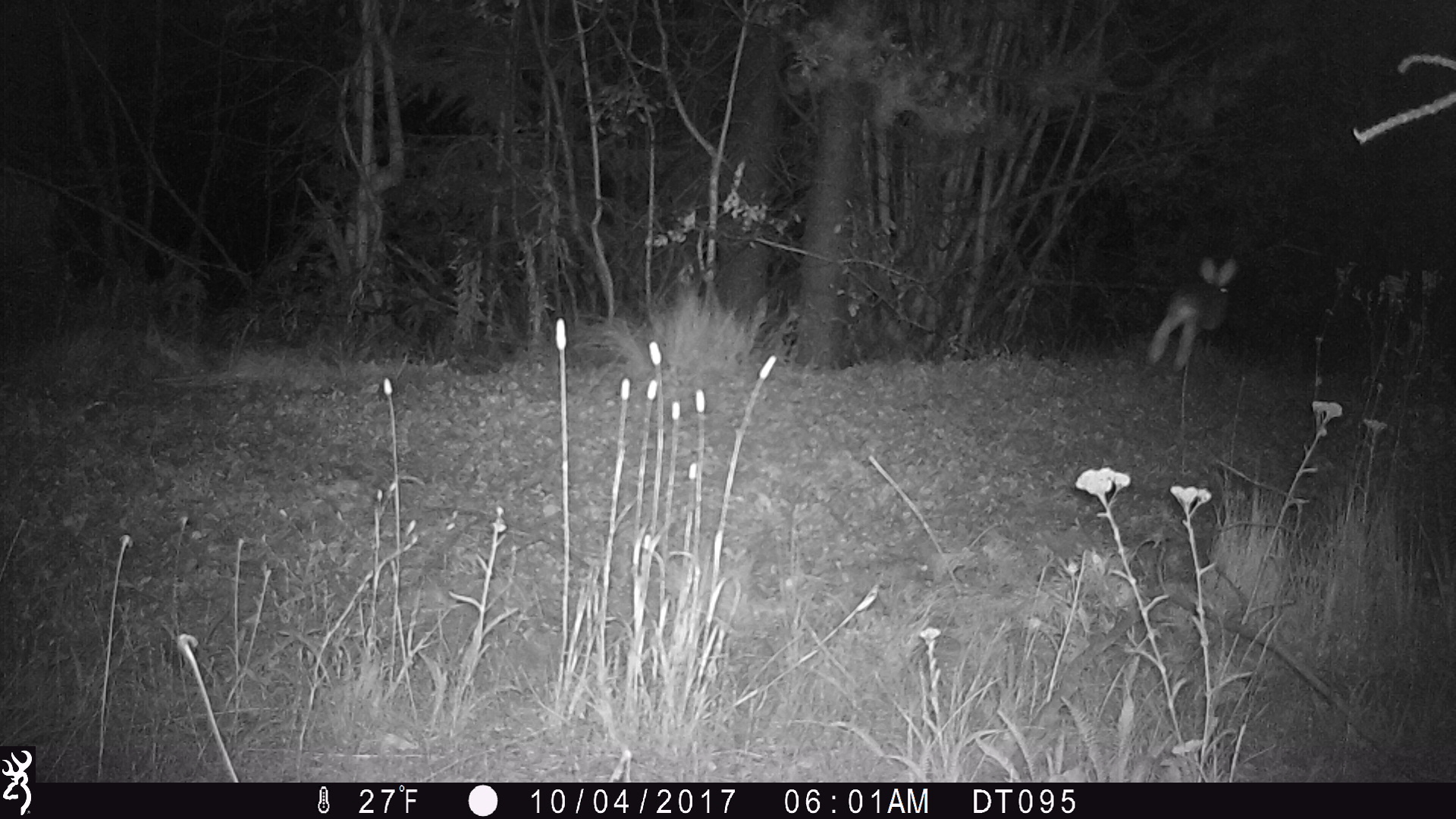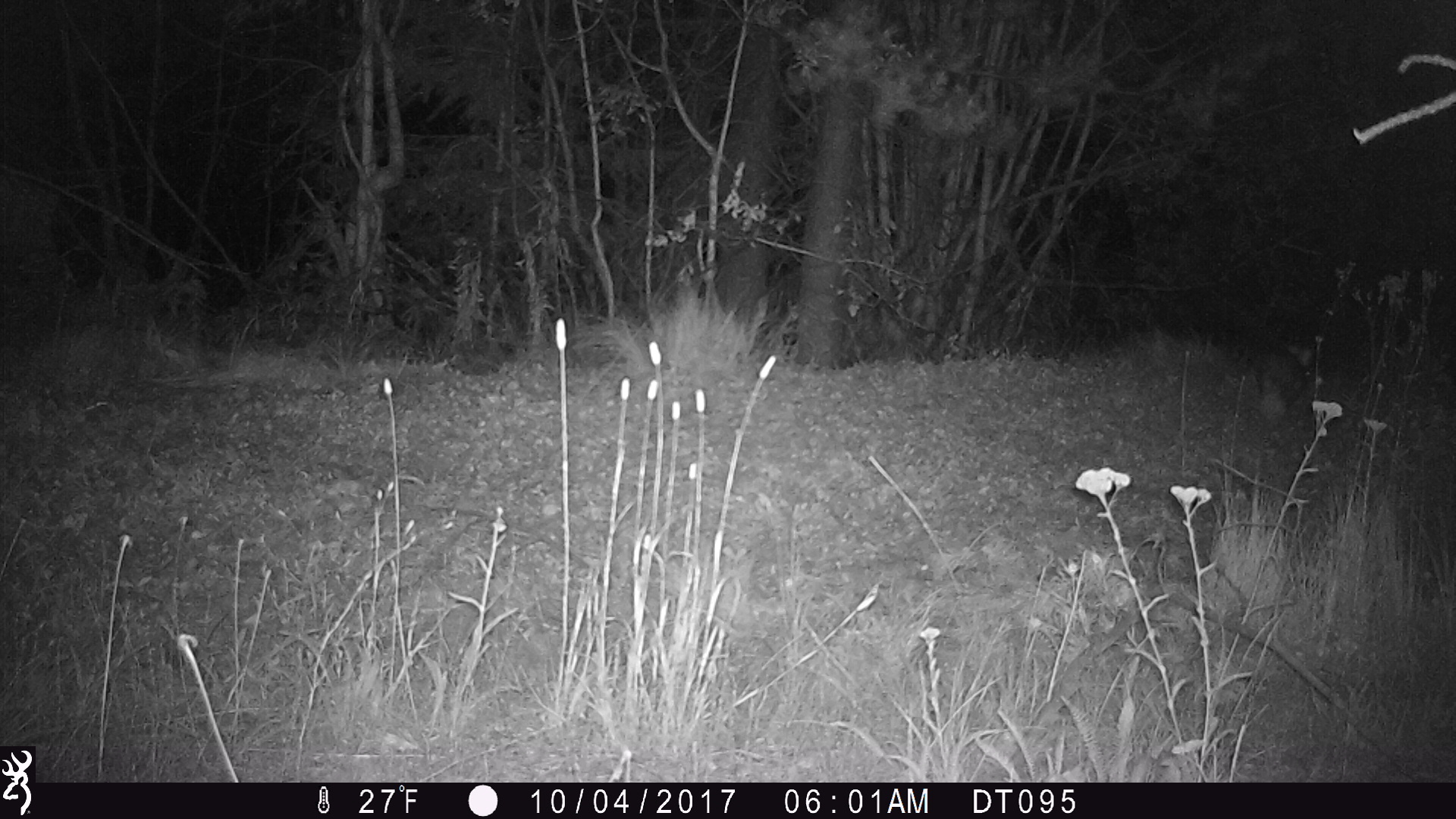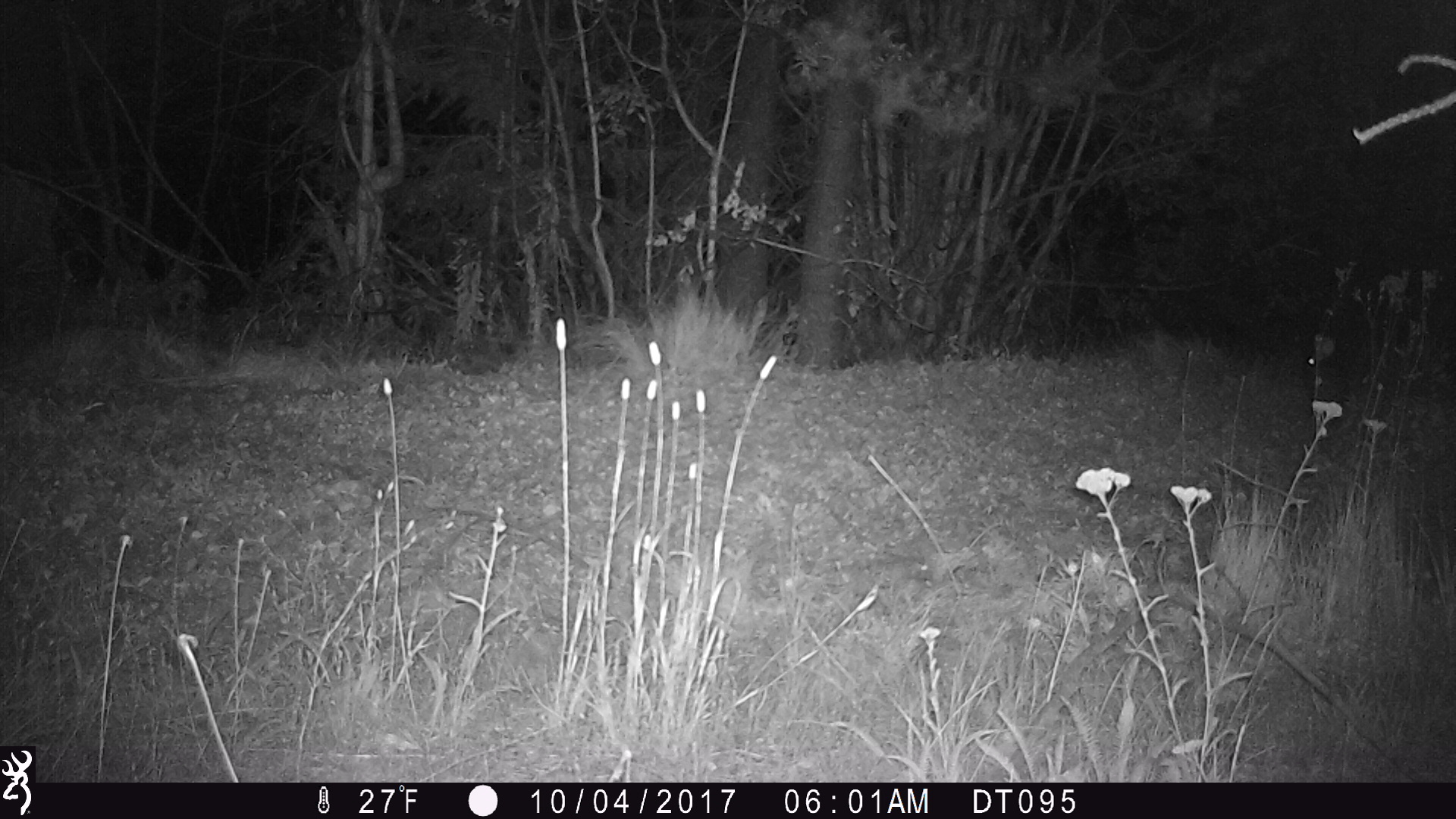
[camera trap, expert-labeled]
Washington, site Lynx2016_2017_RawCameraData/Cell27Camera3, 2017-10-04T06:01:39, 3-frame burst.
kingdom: Animalia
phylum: Chordata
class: Mammalia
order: Lagomorpha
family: Leporidae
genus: Lepus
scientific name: Lepus americanus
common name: snowshoe hare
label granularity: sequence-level